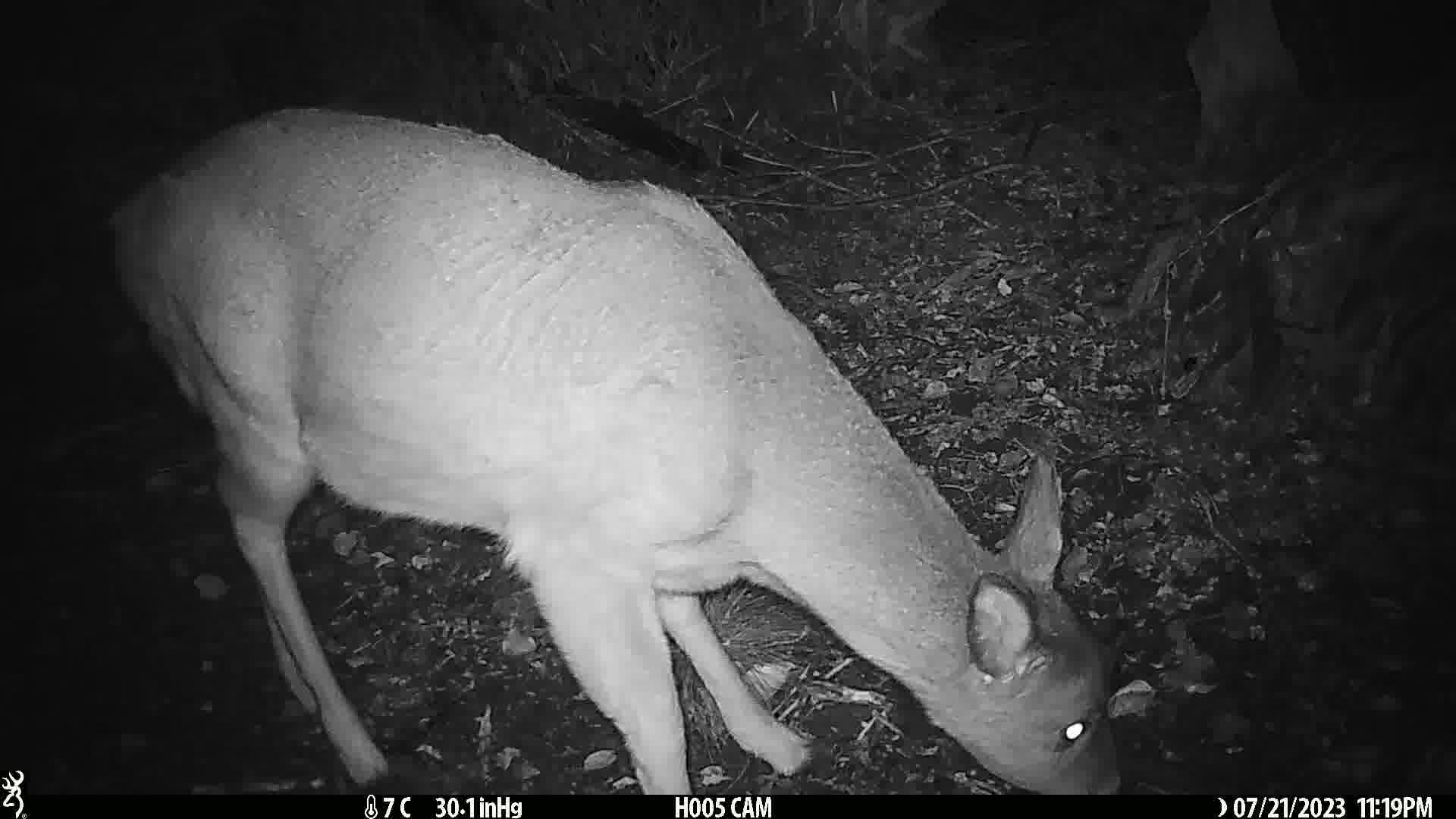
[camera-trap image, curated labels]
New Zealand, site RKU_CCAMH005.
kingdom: Animalia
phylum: Chordata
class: Mammalia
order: Artiodactyla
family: Cervidae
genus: Odocoileus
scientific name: Odocoileus virginianus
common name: white-tailed deer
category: white tailed deer